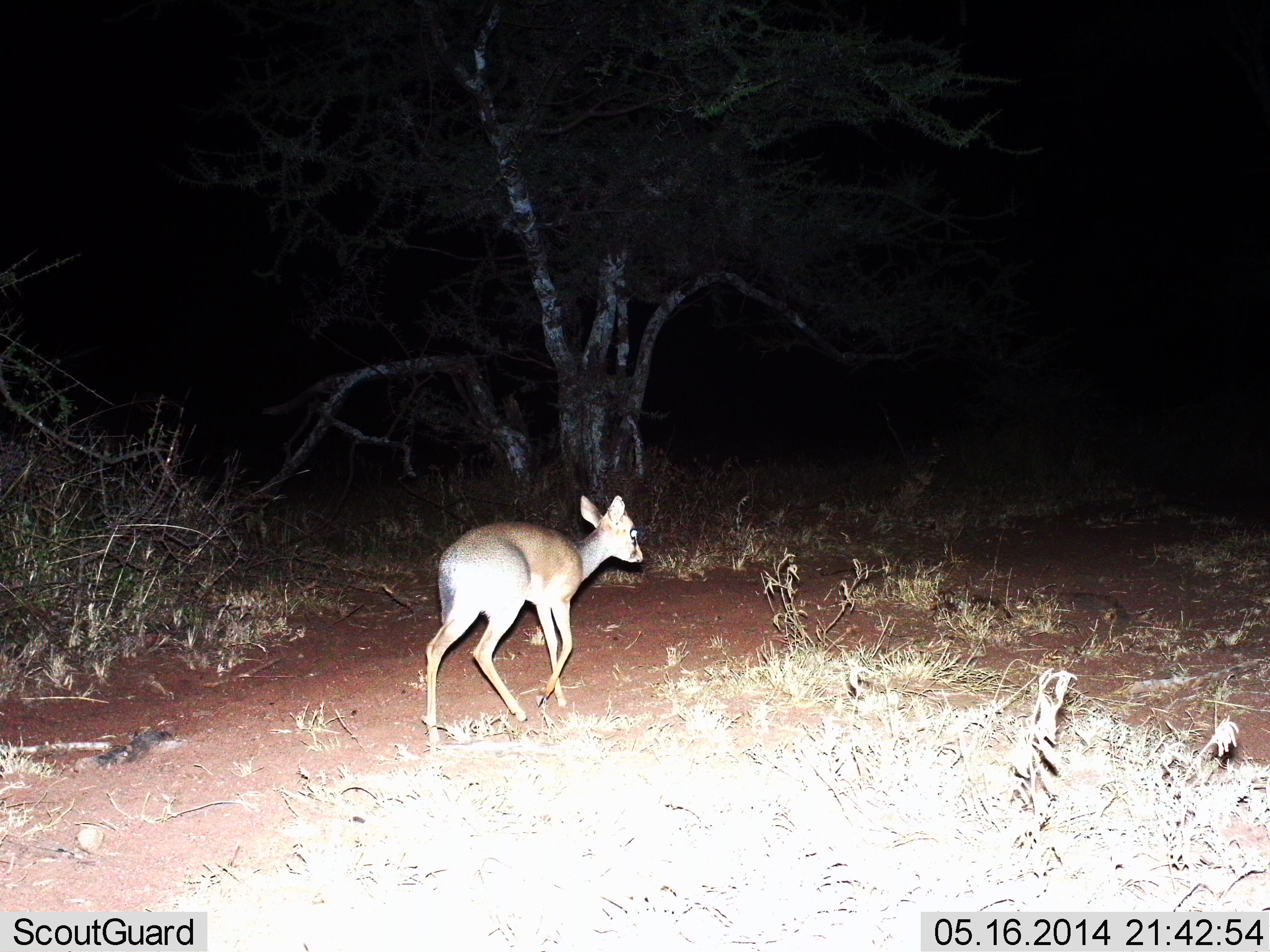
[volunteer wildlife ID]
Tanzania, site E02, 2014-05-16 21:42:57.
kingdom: Animalia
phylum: Chordata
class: Mammalia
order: Artiodactyla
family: Bovidae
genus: Madoqua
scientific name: Madoqua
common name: dikdik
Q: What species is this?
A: Dikdik (Madoqua).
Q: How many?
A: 1.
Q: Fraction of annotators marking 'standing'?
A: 20%.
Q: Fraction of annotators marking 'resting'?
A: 0%.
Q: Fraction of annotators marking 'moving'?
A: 80%.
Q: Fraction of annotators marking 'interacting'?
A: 0%.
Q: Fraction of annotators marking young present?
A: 0%.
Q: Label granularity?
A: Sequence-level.